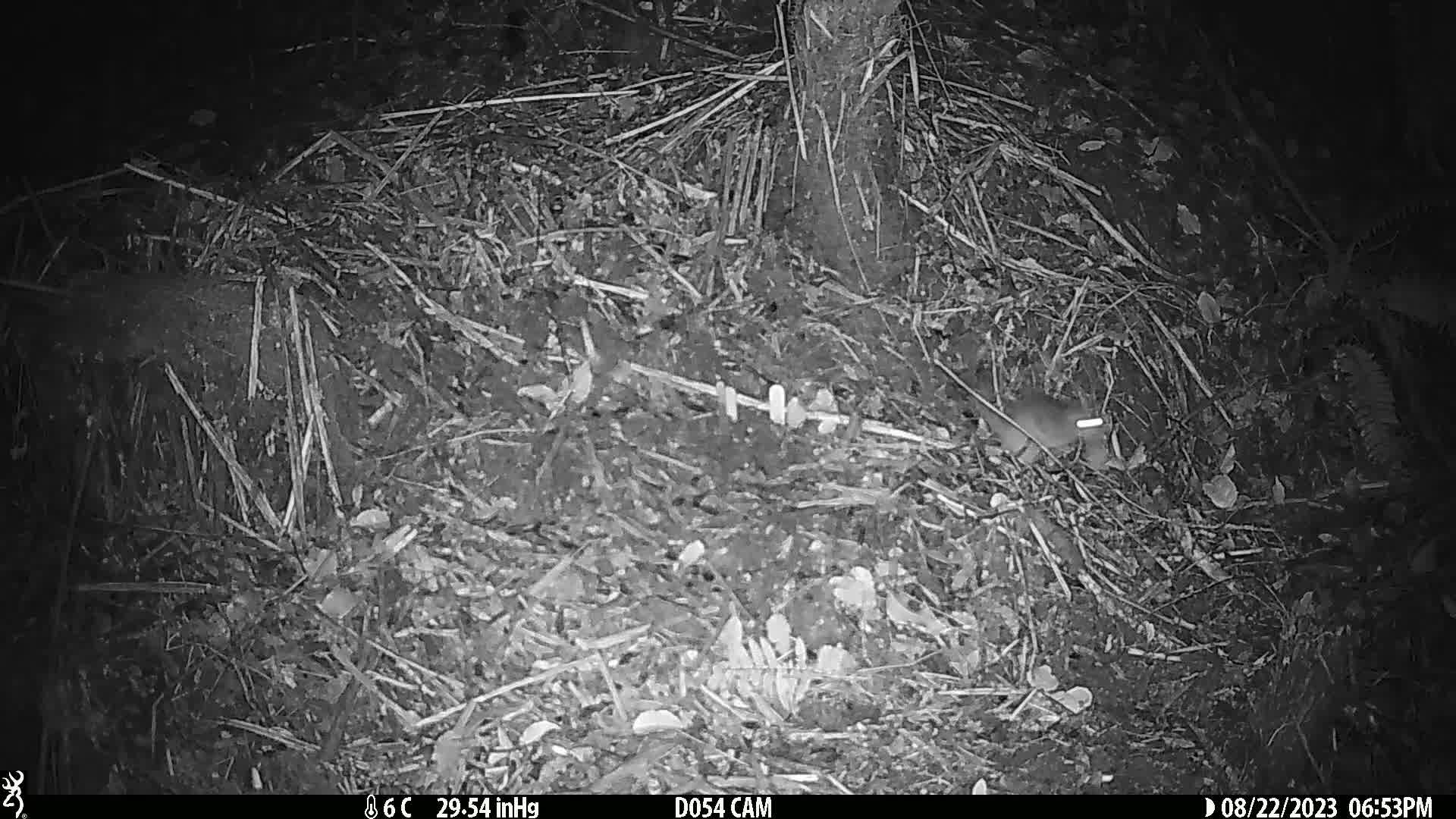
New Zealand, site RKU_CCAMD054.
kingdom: Animalia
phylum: Chordata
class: Mammalia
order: Rodentia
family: Muridae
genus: Rattus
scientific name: Rattus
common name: rat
Rat (Rattus).